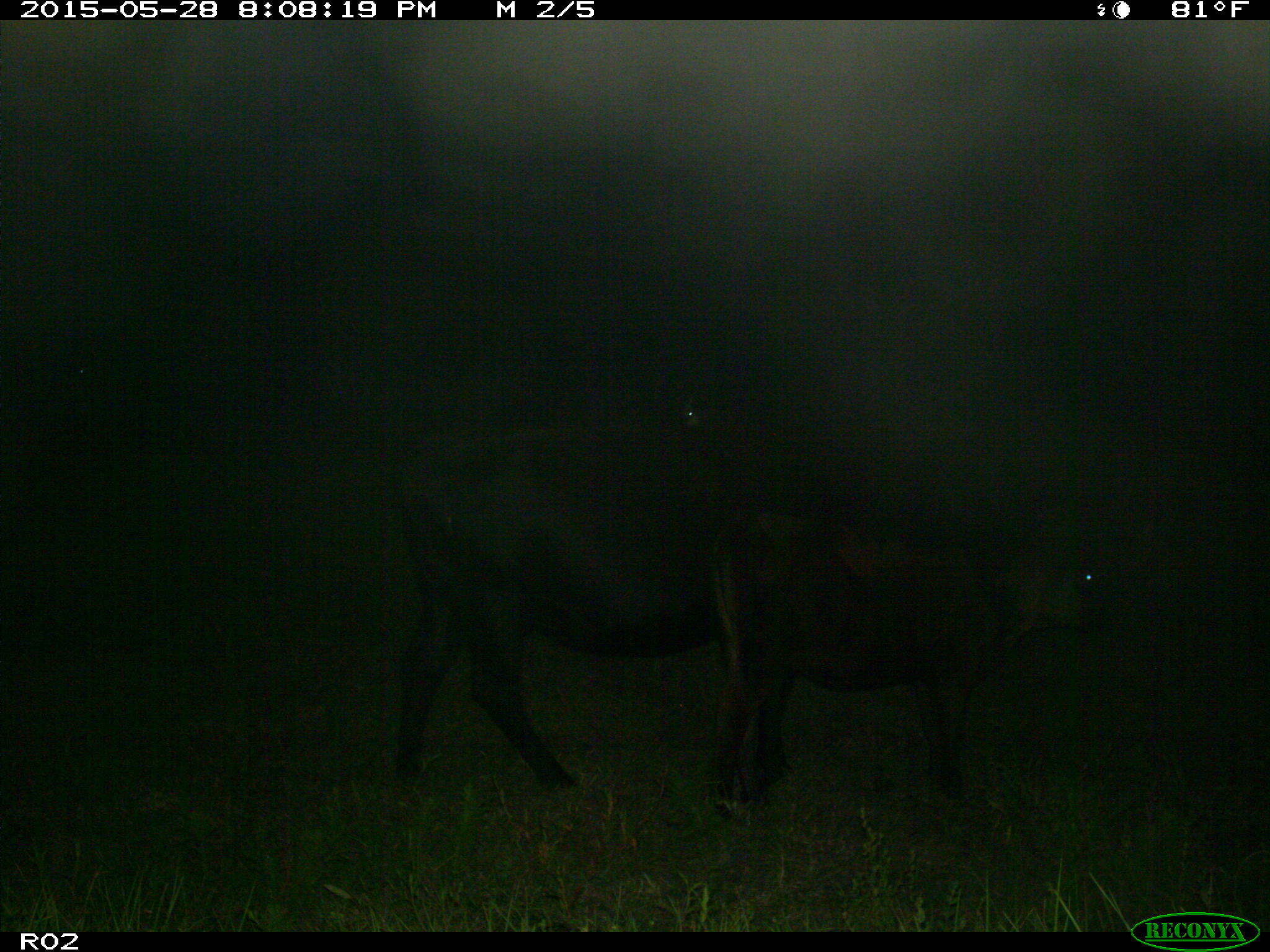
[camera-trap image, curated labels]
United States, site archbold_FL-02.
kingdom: Animalia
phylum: Chordata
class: Mammalia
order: Artiodactyla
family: Bovidae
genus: Bos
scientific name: Bos taurus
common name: domestic cow